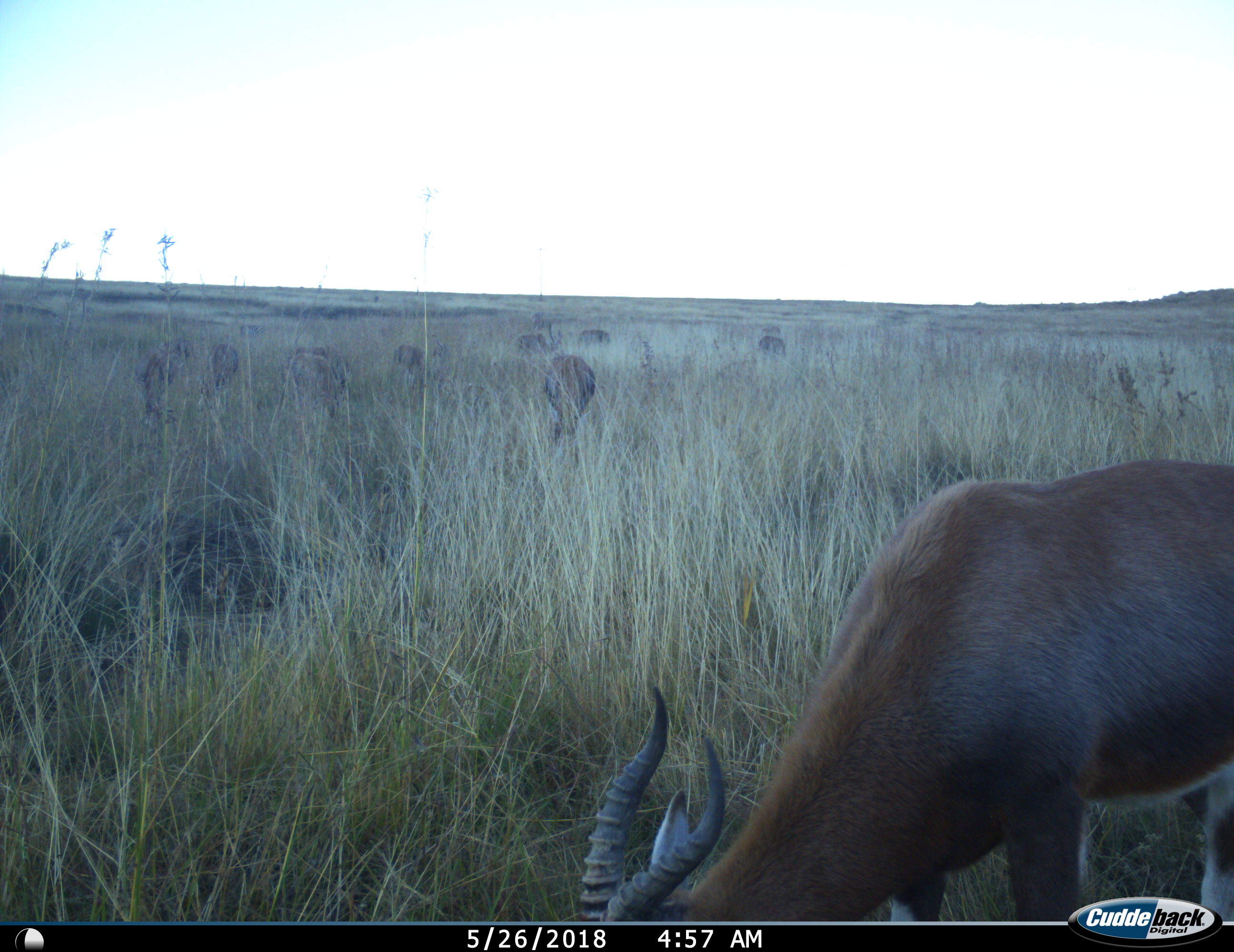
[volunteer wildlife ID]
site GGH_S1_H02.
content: unidentified animal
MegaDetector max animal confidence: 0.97